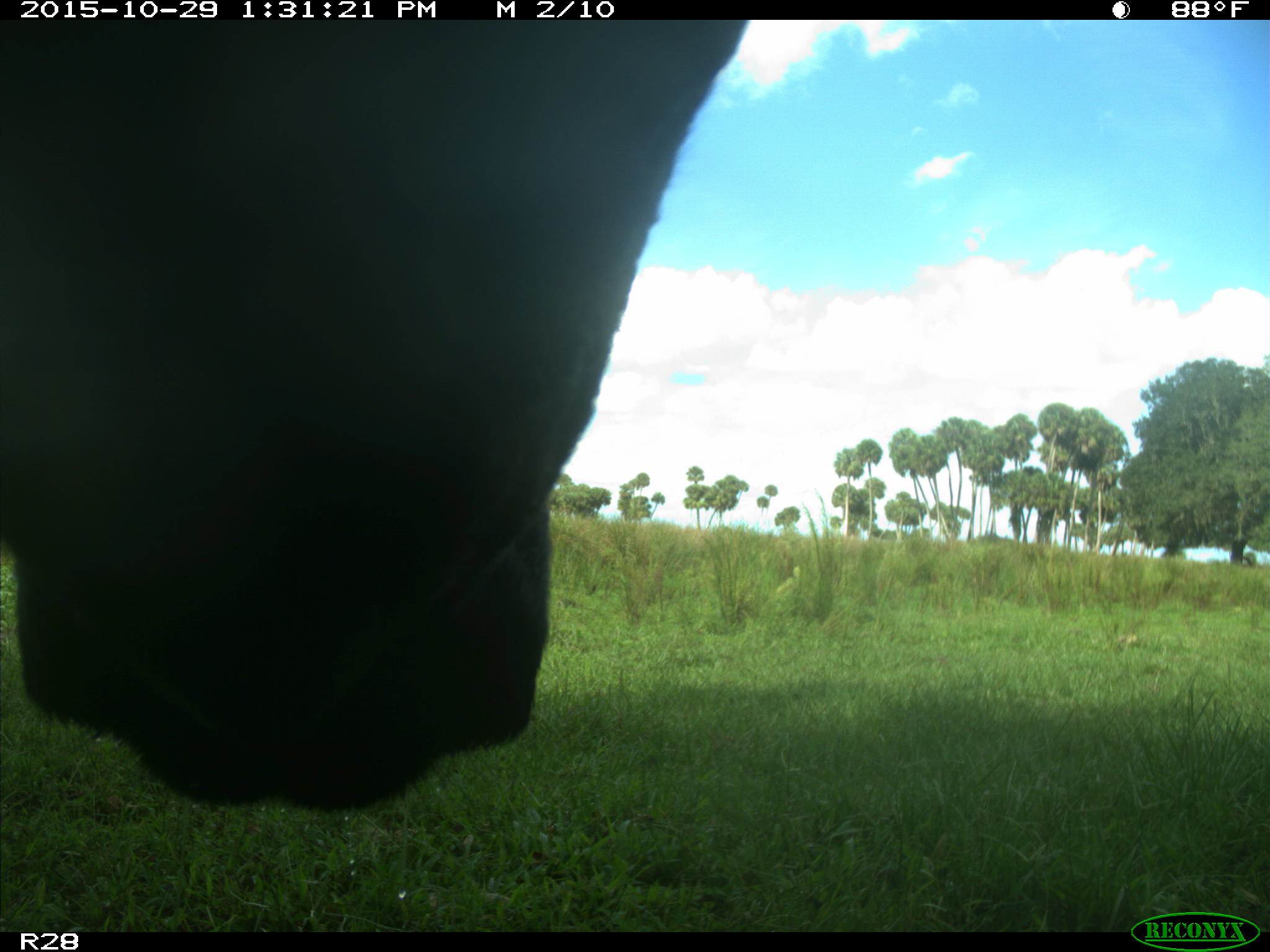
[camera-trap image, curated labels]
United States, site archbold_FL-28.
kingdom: Animalia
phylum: Chordata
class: Mammalia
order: Artiodactyla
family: Bovidae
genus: Bos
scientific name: Bos taurus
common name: domestic cow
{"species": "Bos taurus (domestic cow)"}